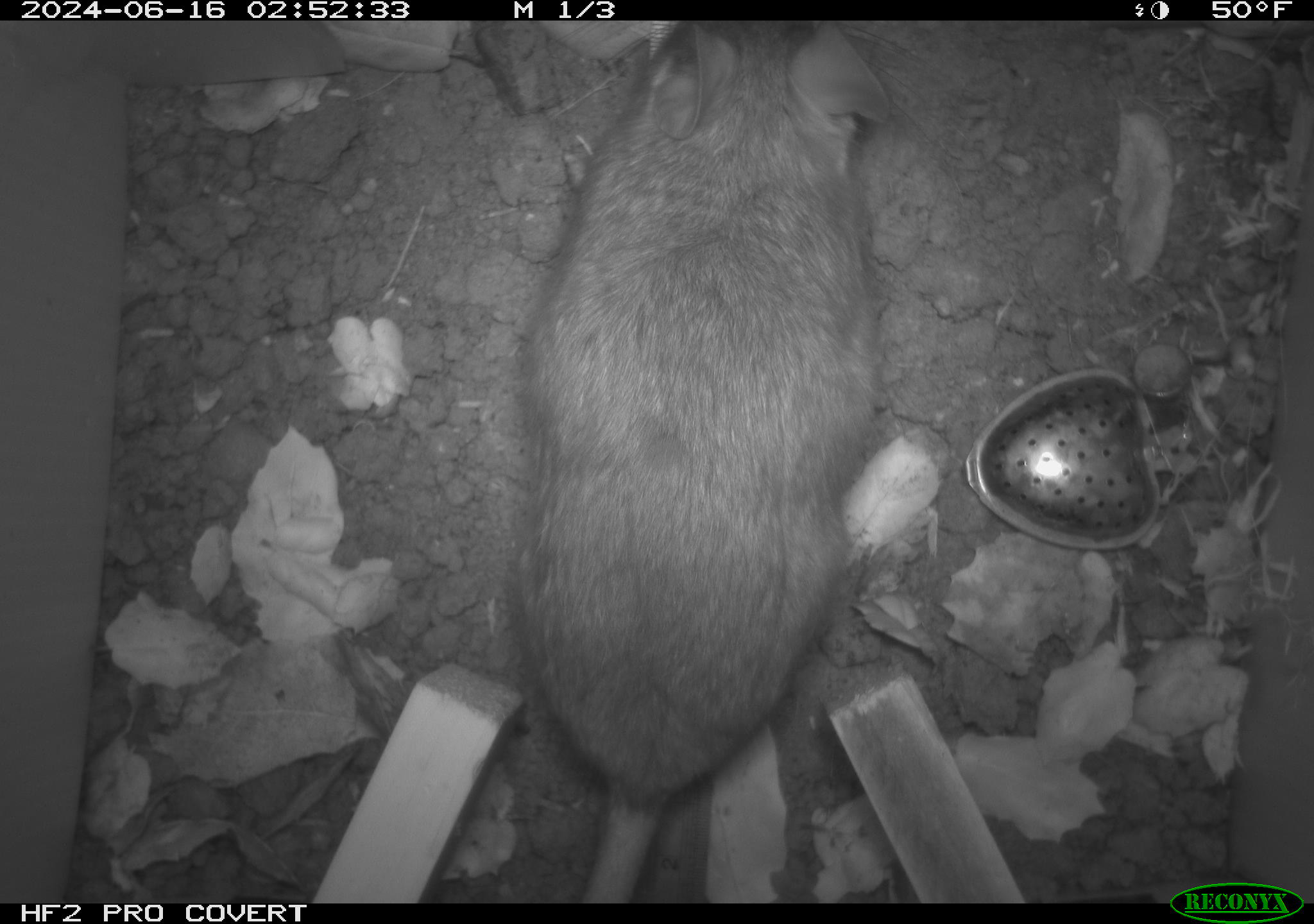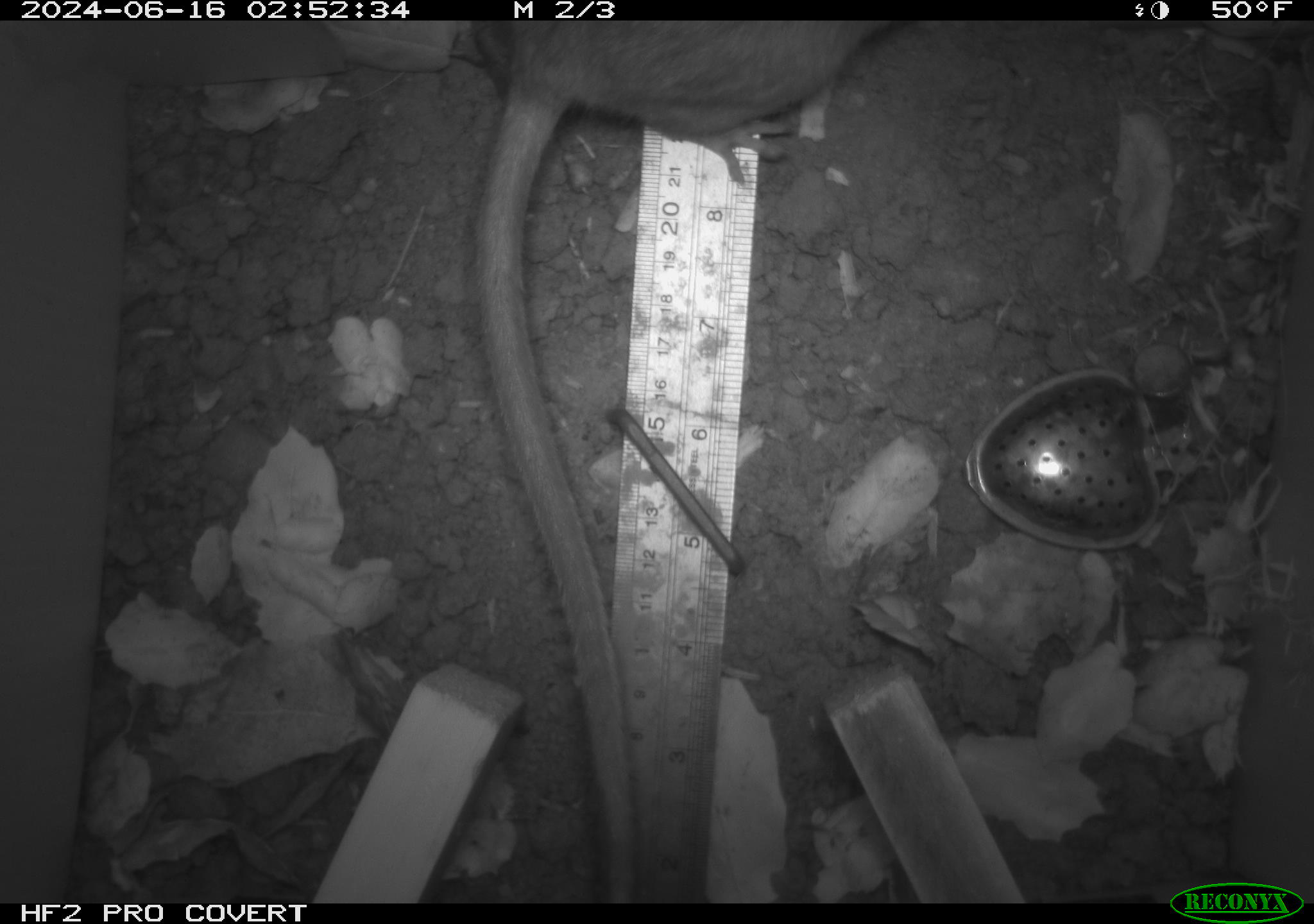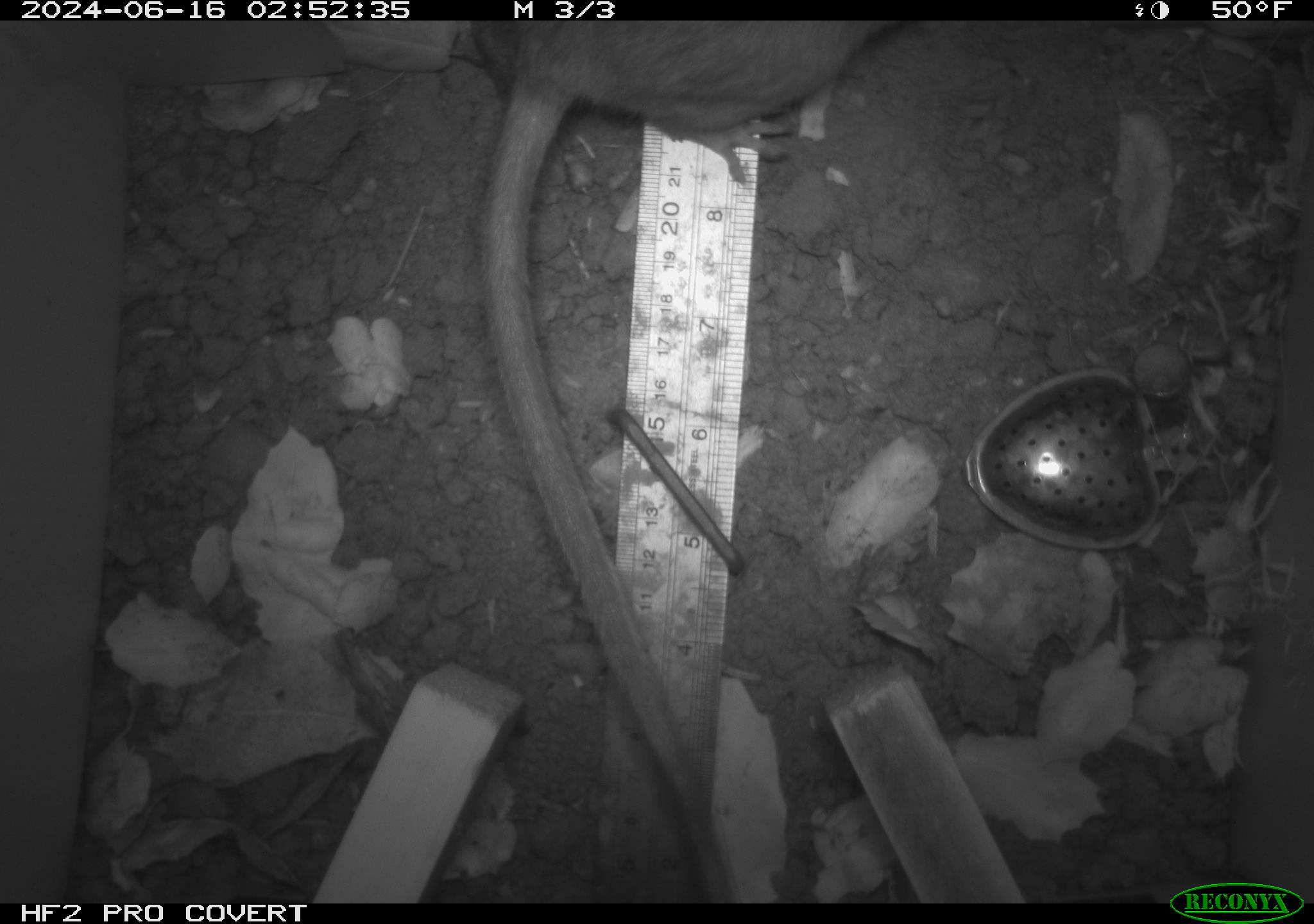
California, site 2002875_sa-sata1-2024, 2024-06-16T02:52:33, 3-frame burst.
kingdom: Animalia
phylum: Chordata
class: Mammalia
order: Rodentia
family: Cricetidae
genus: Neotoma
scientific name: Neotoma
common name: pack rat or woodrat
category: neotoma species